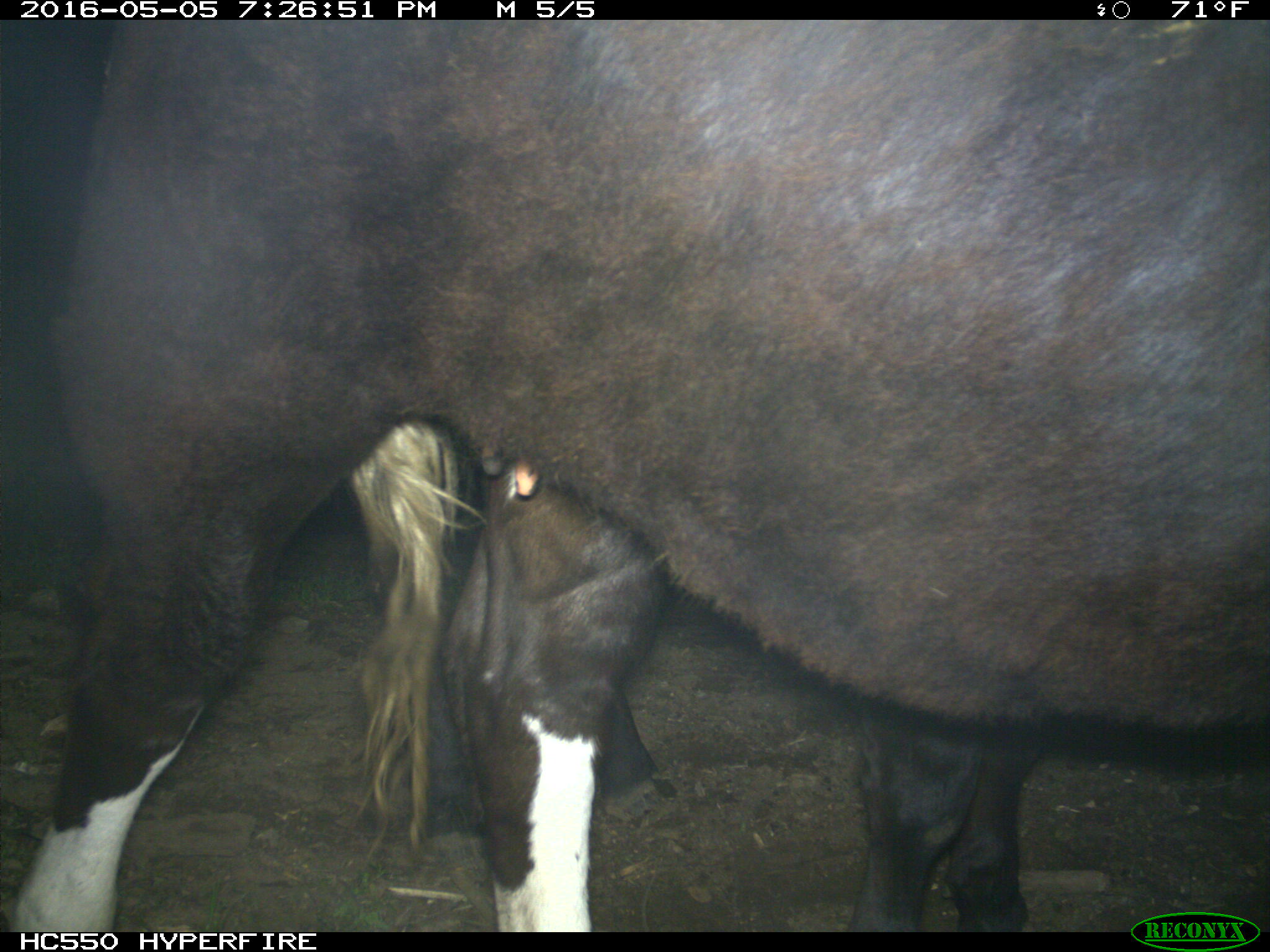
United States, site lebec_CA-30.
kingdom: Animalia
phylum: Chordata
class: Mammalia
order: Artiodactyla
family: Bovidae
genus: Bos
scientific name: Bos taurus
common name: domestic cow